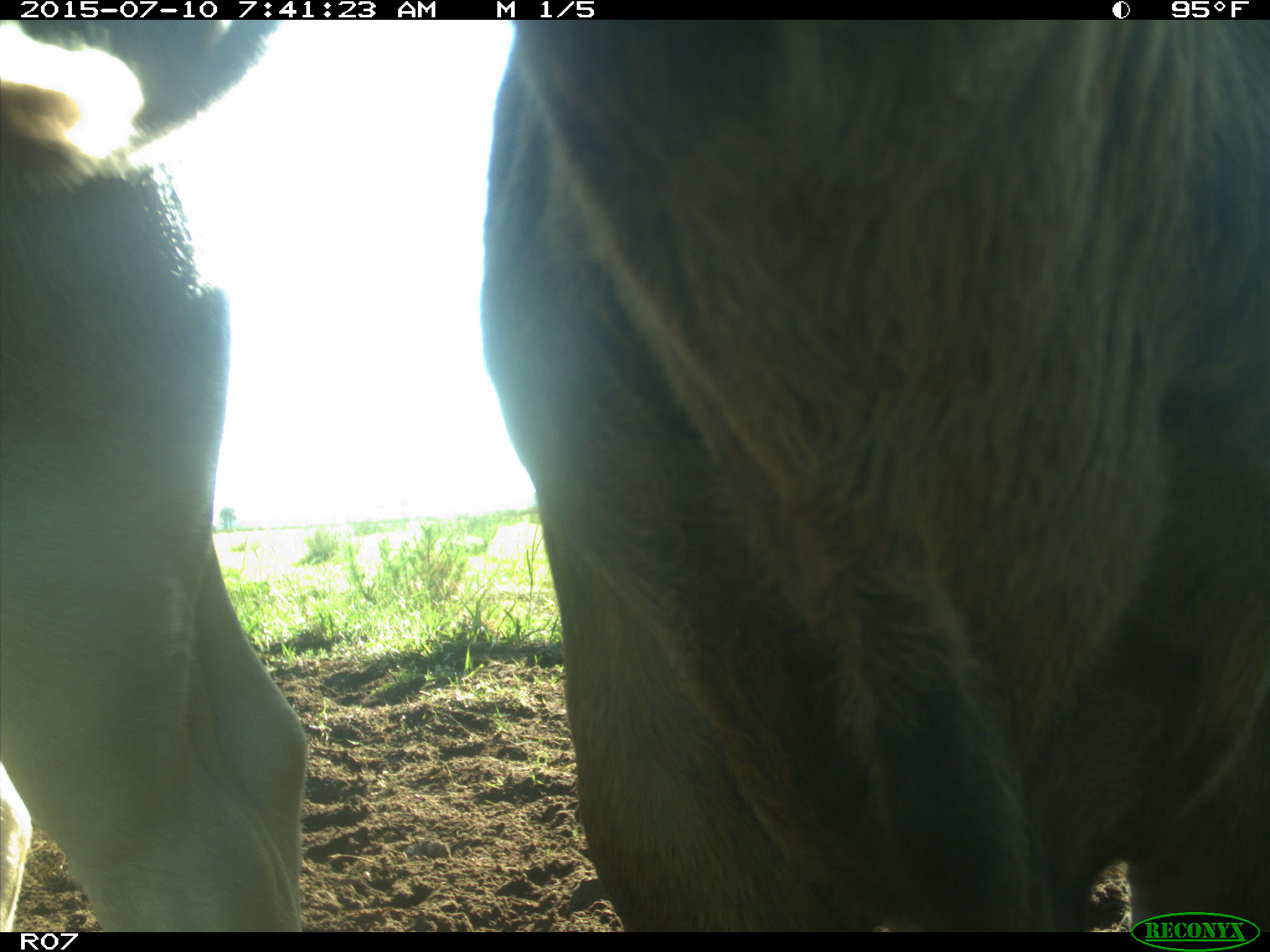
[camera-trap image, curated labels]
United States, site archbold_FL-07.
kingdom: Animalia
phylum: Chordata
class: Mammalia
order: Artiodactyla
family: Bovidae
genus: Bos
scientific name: Bos taurus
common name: domestic cow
Bos taurus (domestic cow).